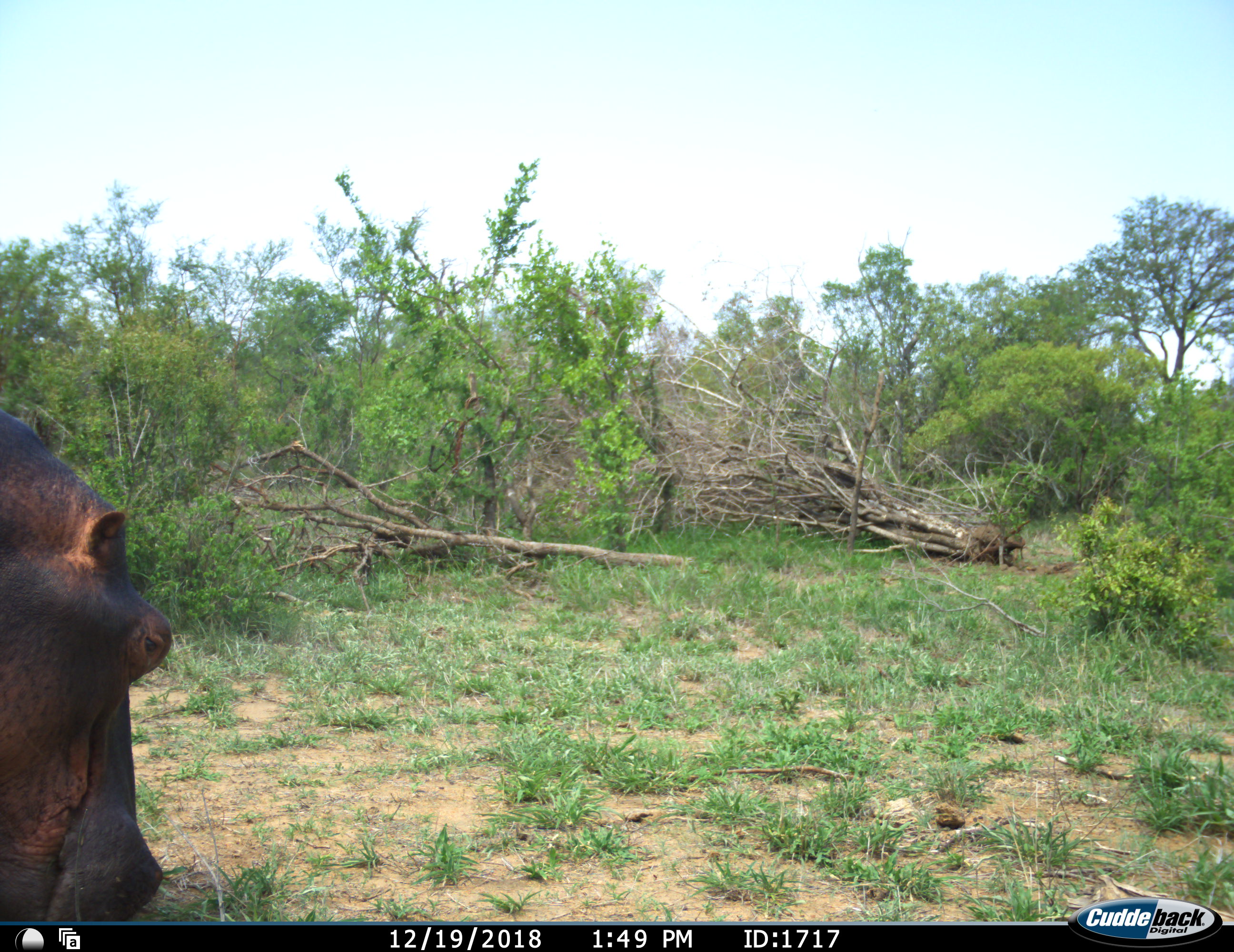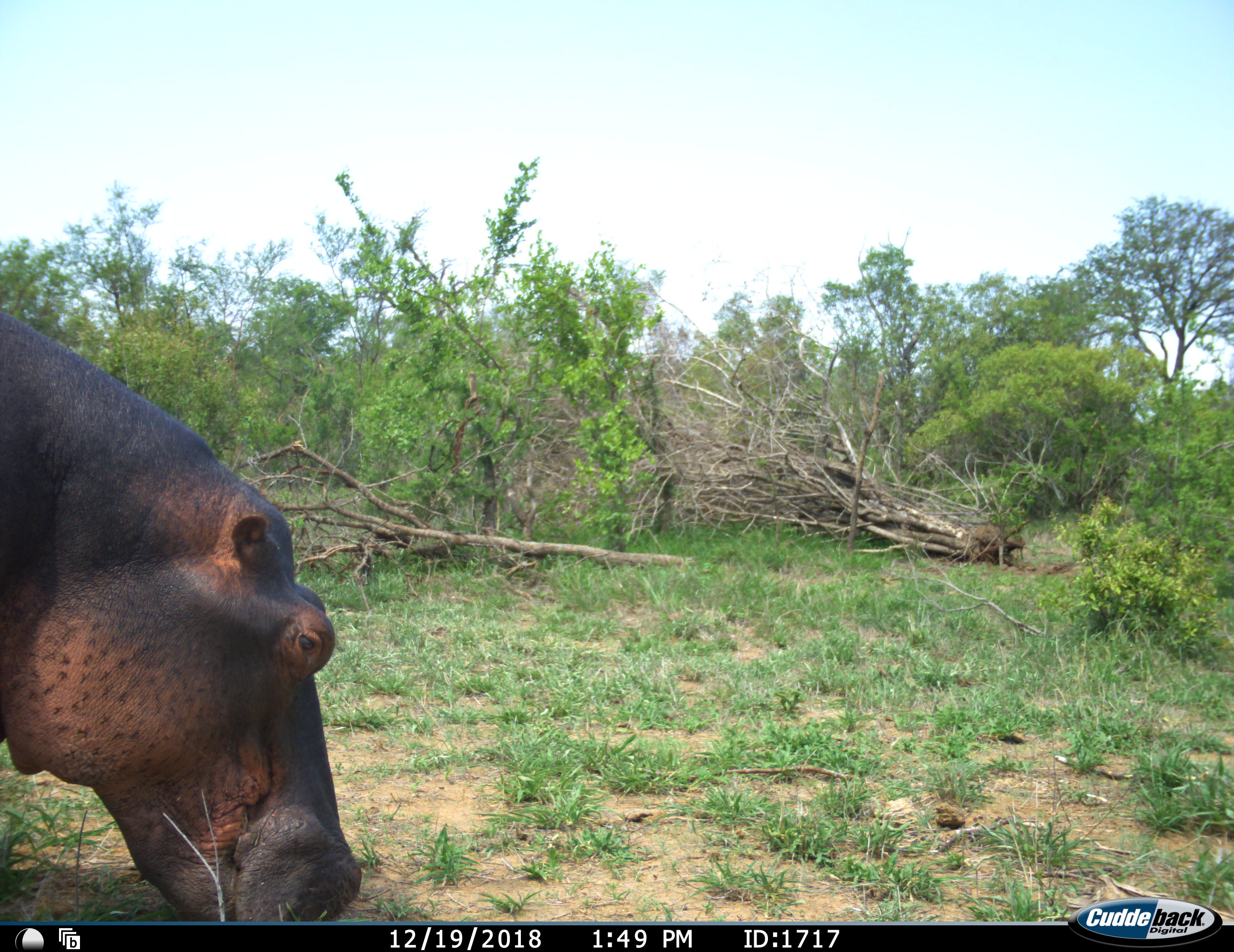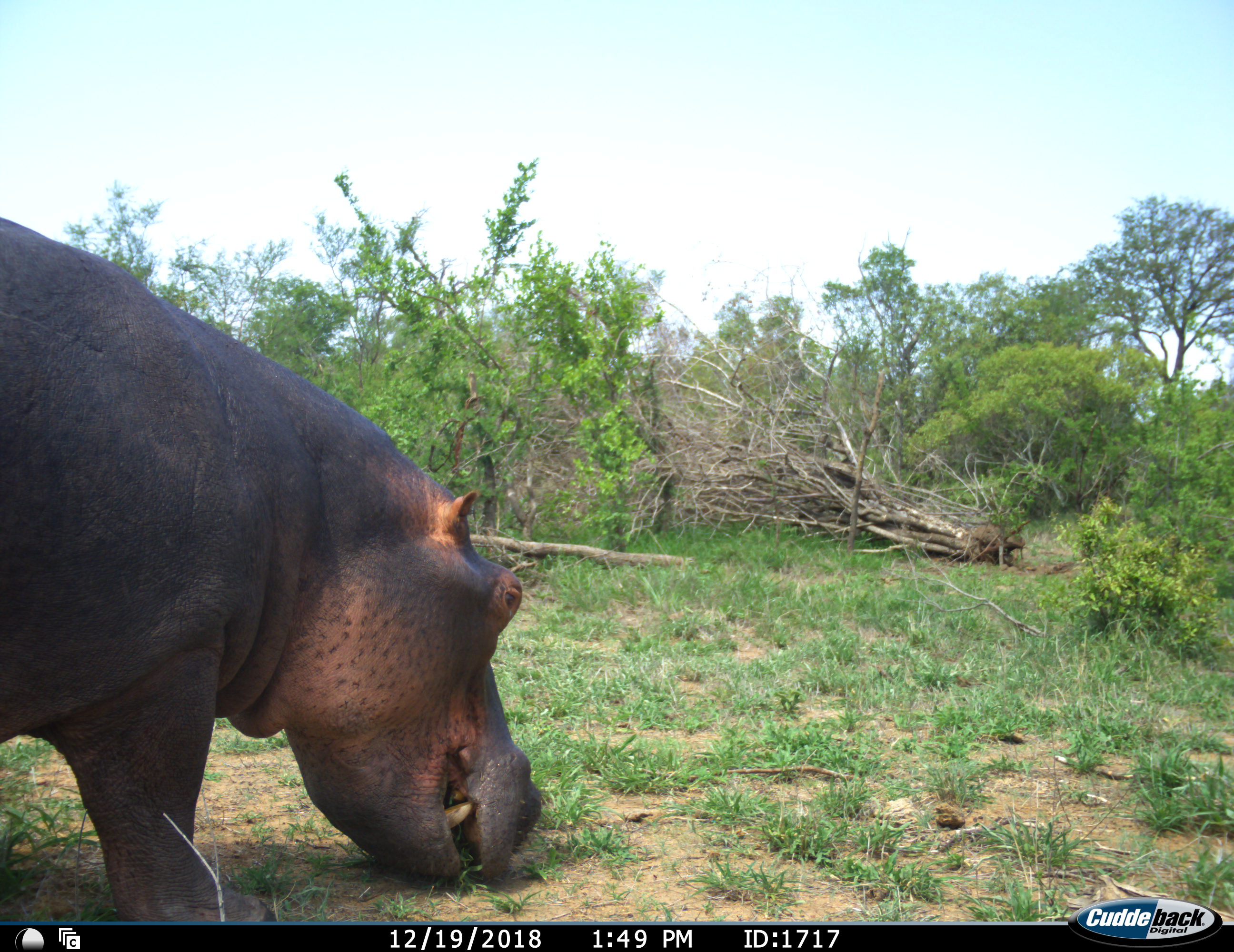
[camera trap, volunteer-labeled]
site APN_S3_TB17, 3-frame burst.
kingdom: Animalia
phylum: Chordata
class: Mammalia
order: Artiodactyla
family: Hippopotamidae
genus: Hippopotamus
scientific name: Hippopotamus amphibius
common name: hippopotamus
Hippopotamus (Hippopotamus amphibius), count 1. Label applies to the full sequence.